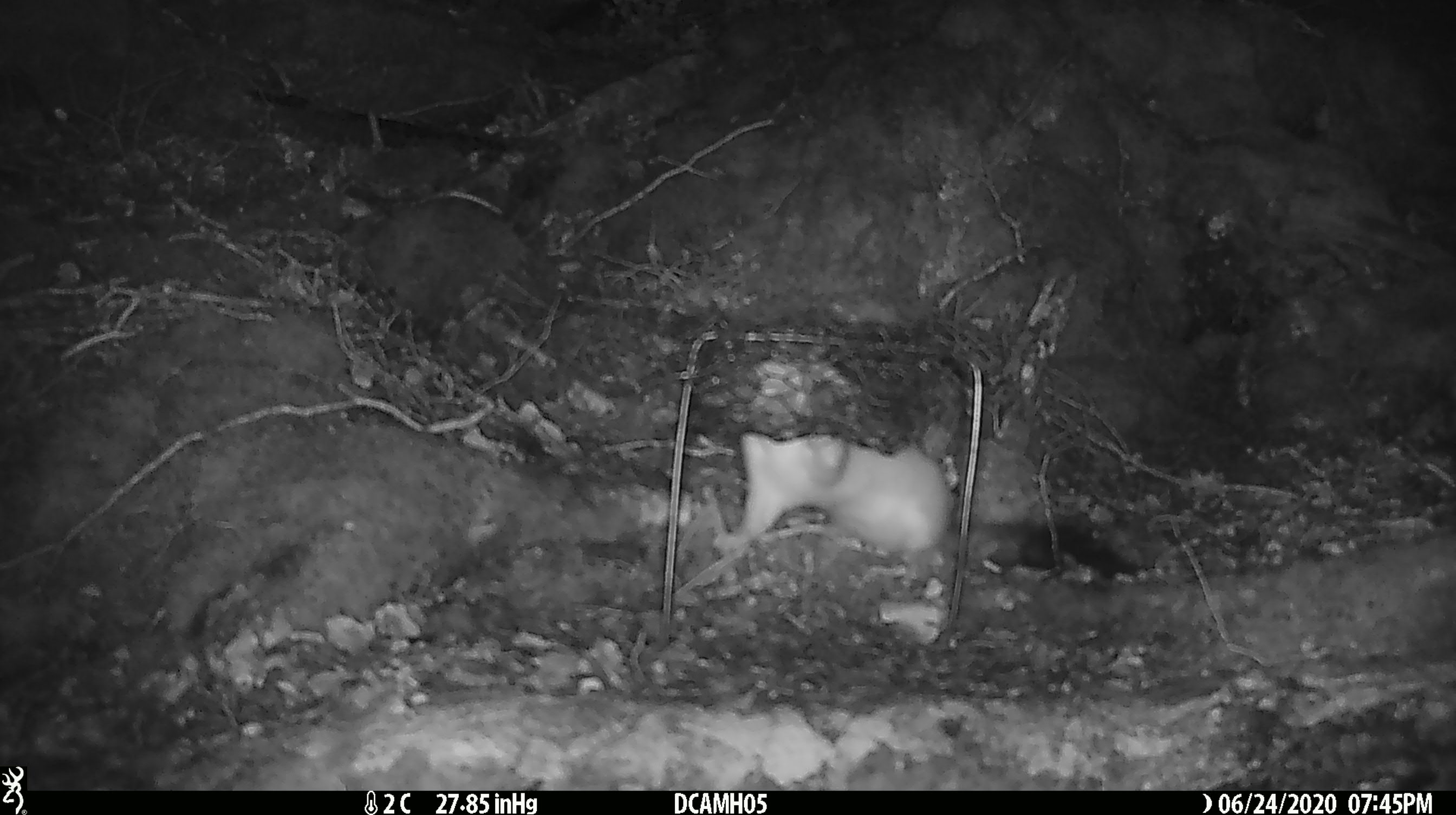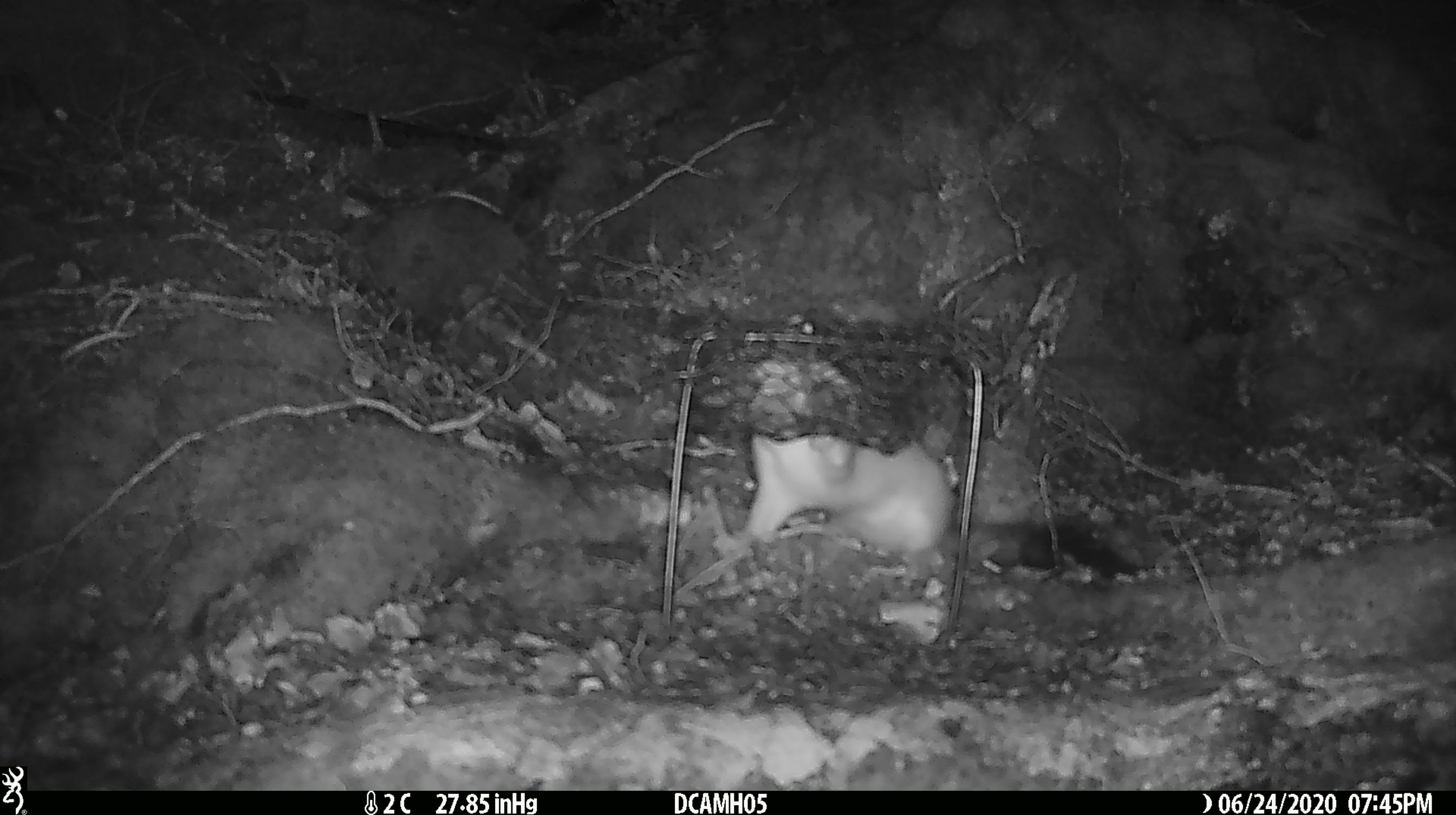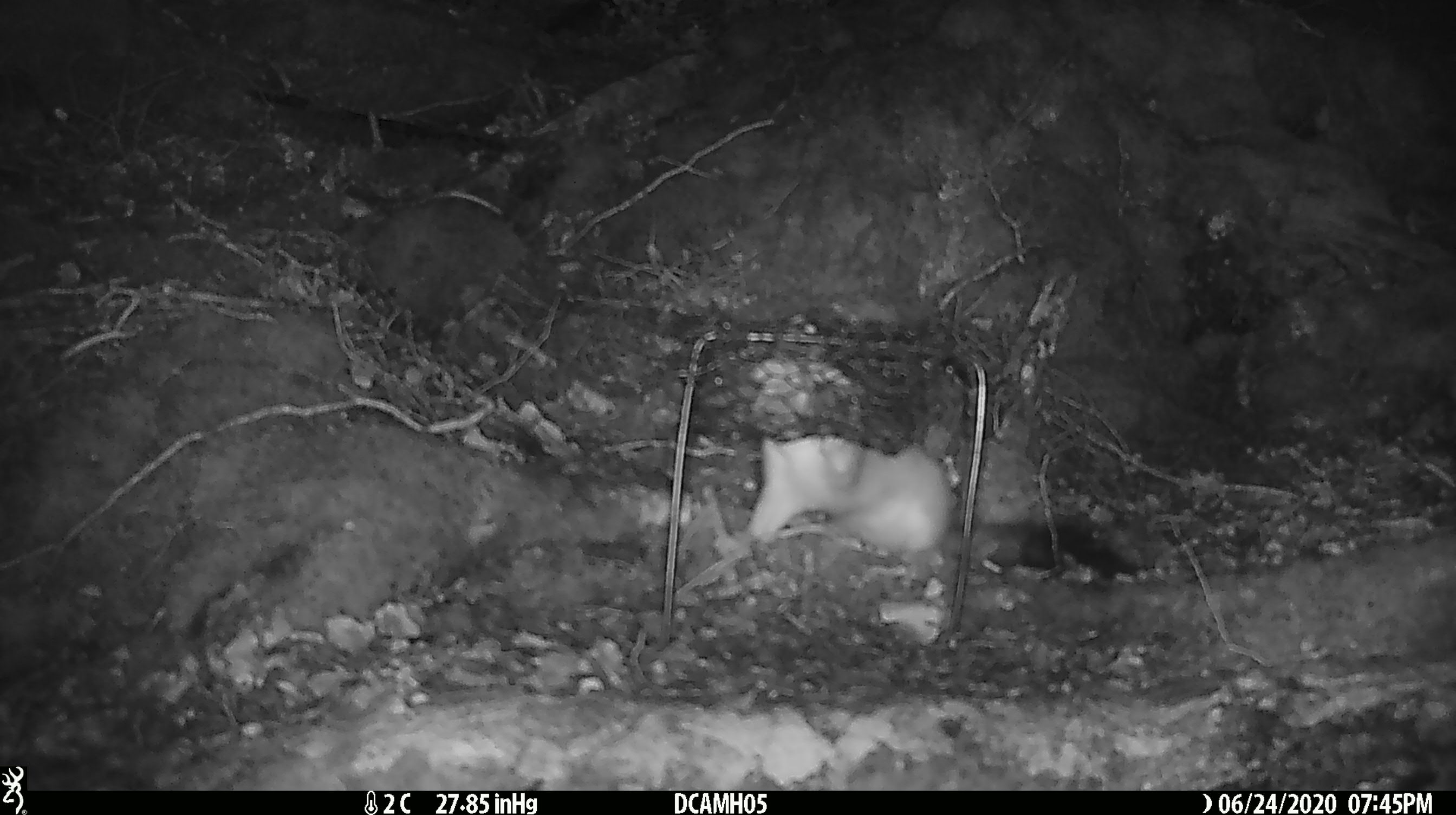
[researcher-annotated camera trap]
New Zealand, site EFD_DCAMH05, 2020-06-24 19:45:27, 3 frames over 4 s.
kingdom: Animalia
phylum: Chordata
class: Mammalia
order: Carnivora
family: Mustelidae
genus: Mustela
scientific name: Mustela erminea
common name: stoat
Stoat (Mustela erminea).